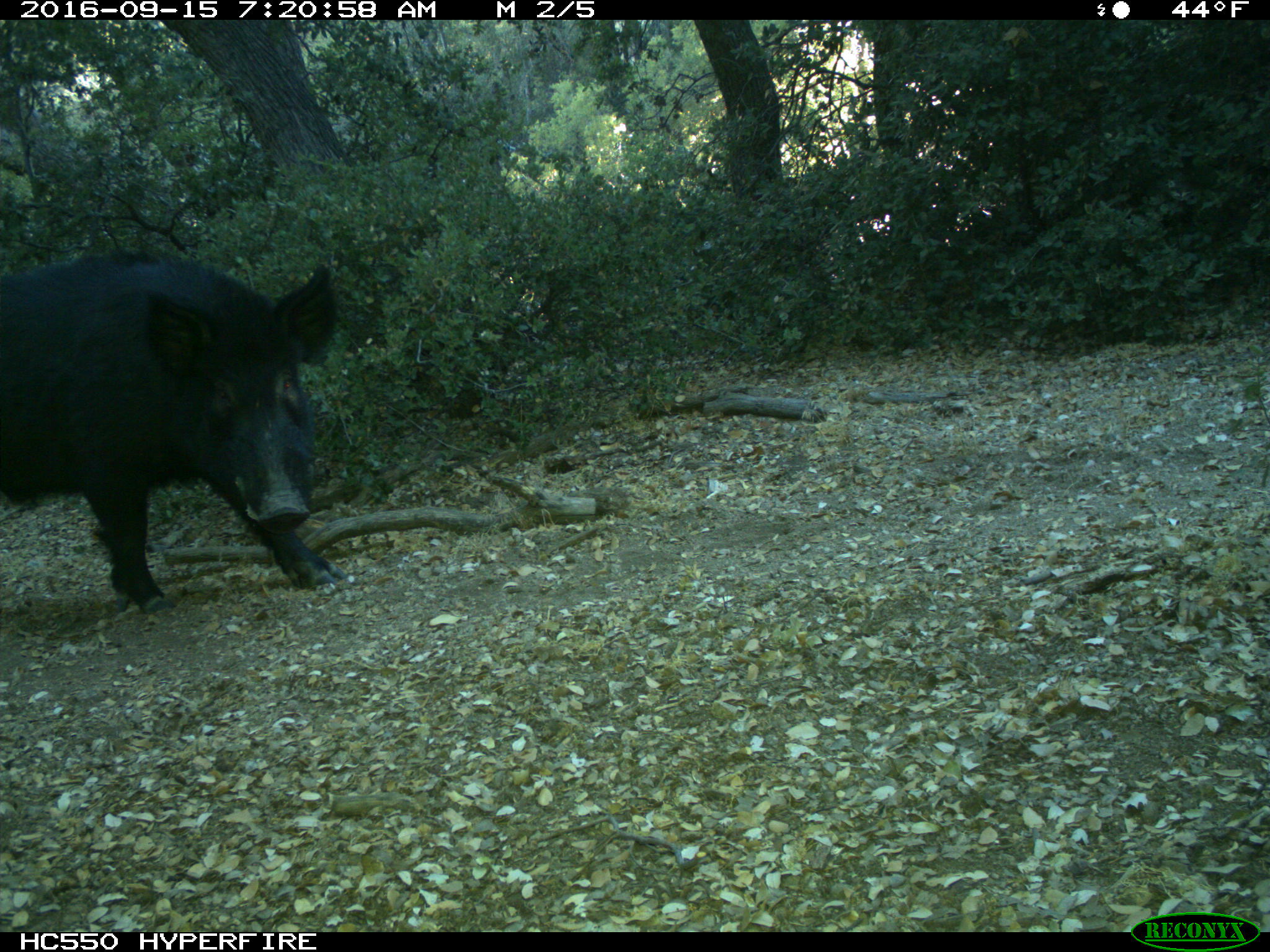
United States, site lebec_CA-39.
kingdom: Animalia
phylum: Chordata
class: Mammalia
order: Artiodactyla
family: Suidae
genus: Sus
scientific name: Sus scrofa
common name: wild boar